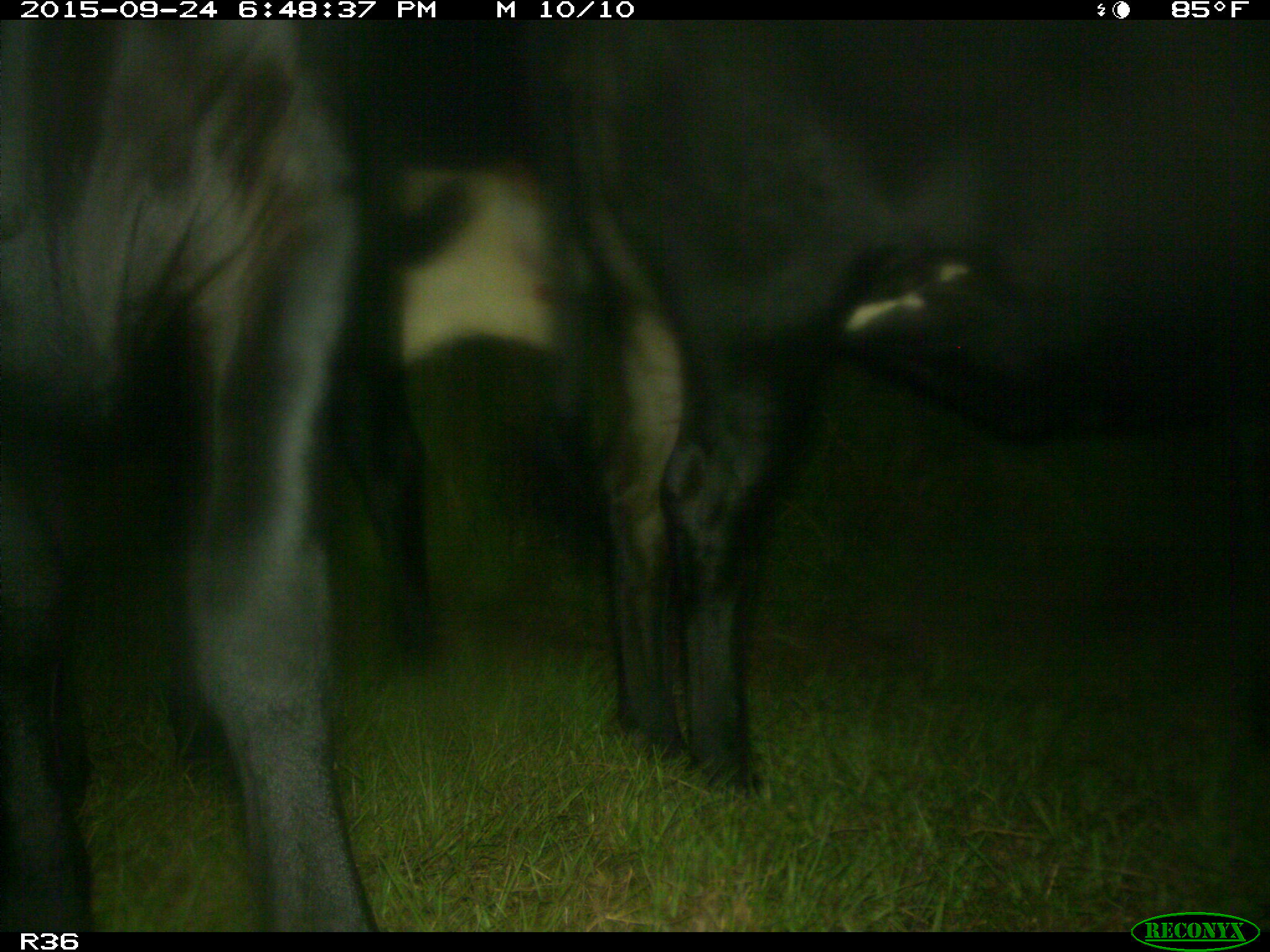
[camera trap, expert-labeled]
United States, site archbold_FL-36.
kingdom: Animalia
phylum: Chordata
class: Mammalia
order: Artiodactyla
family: Bovidae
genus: Bos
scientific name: Bos taurus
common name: domestic cow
Bos taurus (domestic cow).